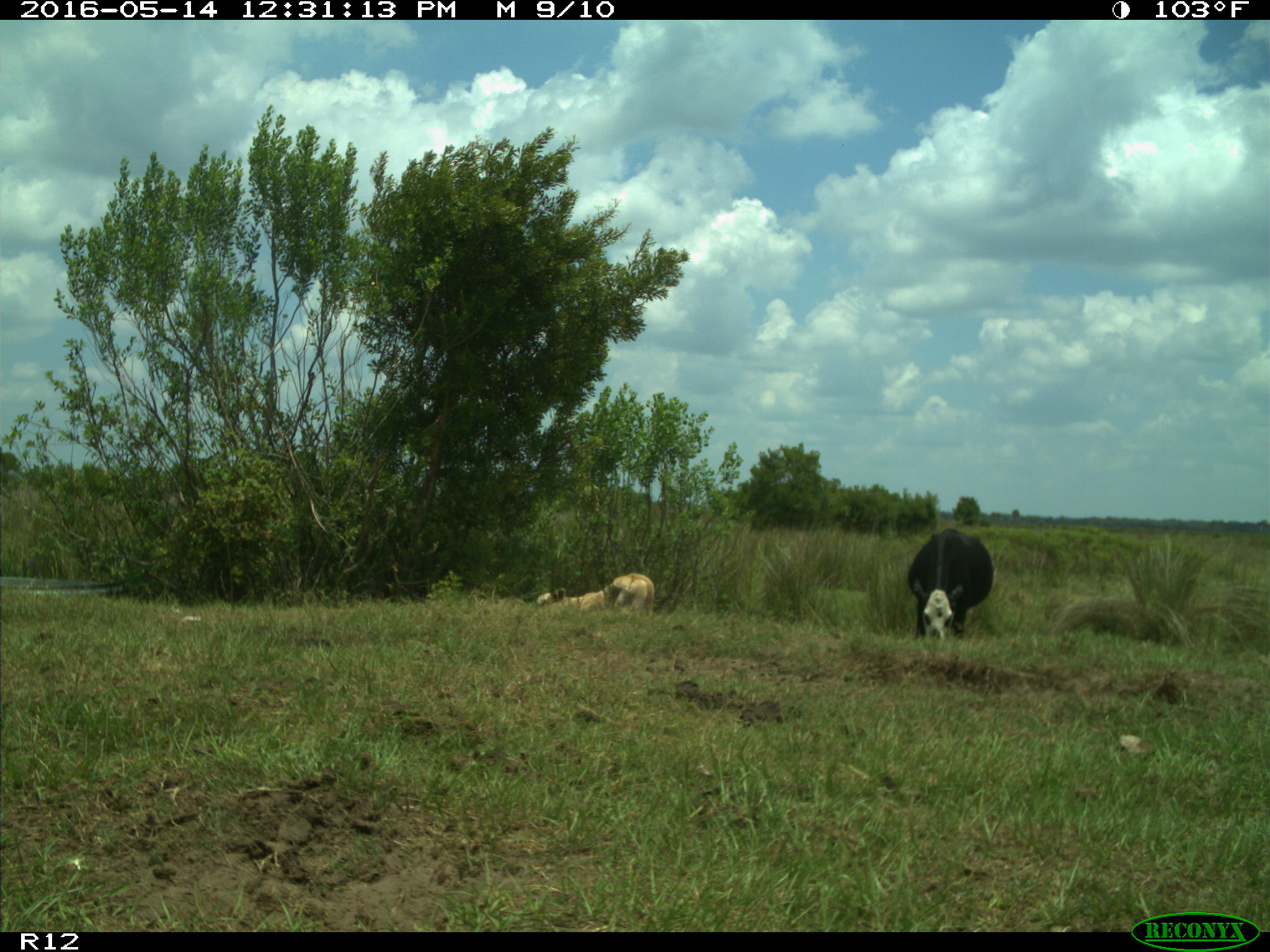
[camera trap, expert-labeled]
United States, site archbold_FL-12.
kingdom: Animalia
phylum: Chordata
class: Mammalia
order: Artiodactyla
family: Bovidae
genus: Bos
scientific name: Bos taurus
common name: domestic cow